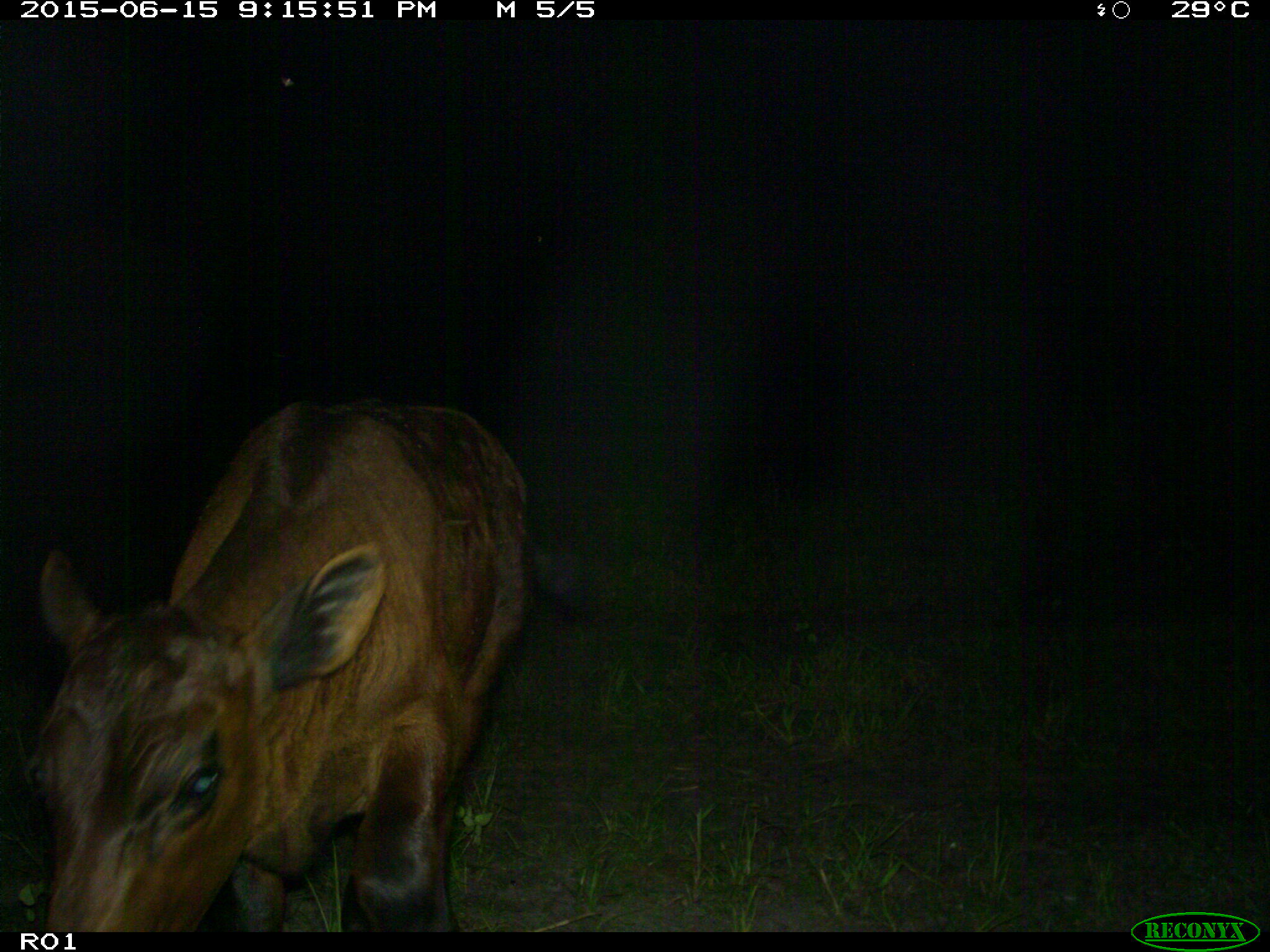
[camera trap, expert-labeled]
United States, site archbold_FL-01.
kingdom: Animalia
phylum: Chordata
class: Mammalia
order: Artiodactyla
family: Bovidae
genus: Bos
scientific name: Bos taurus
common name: domestic cow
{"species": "Bos taurus (domestic cow)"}